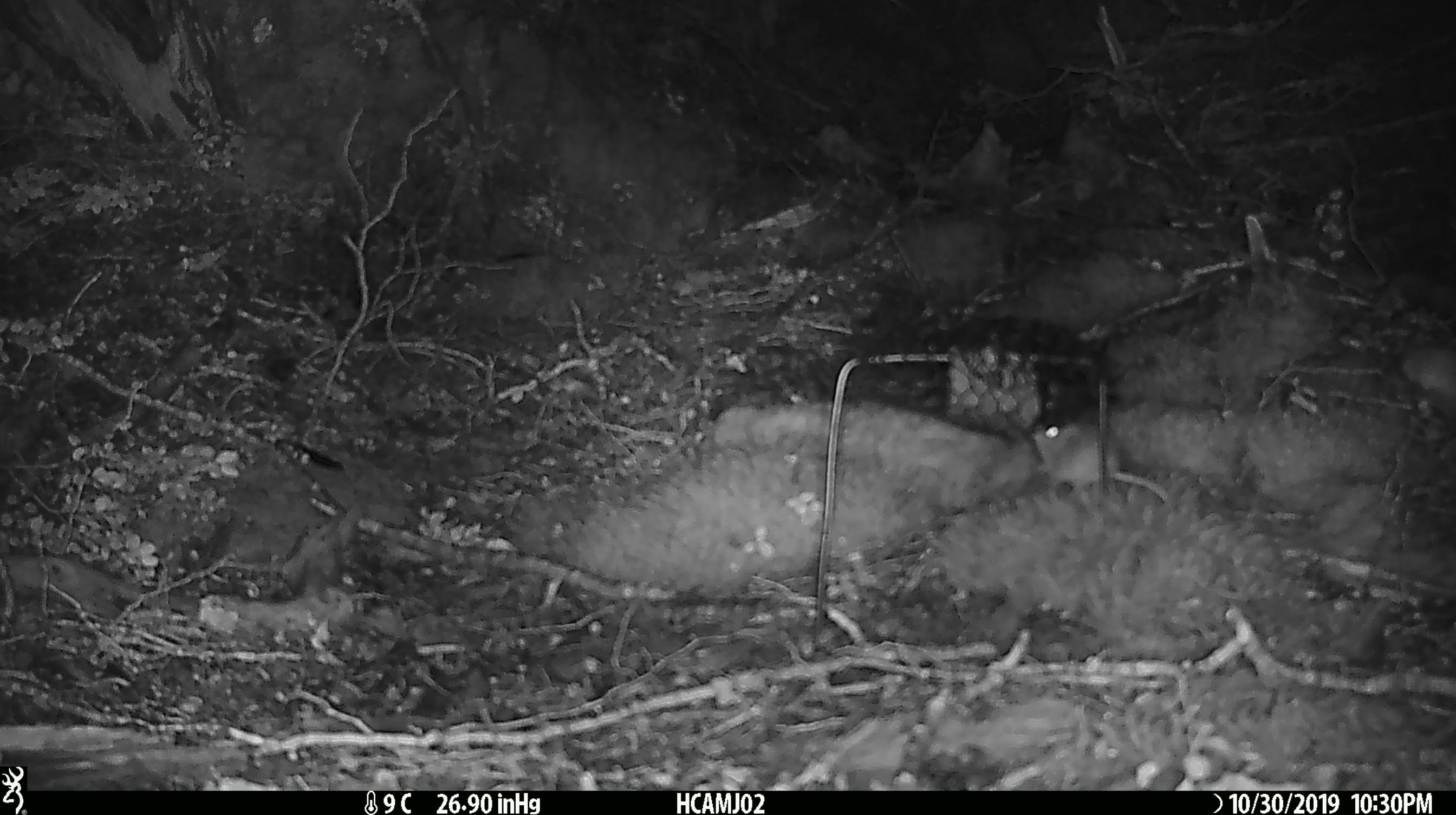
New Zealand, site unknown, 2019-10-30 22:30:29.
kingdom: Animalia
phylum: Chordata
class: Mammalia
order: Rodentia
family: Muridae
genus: Mus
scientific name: Mus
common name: mouse